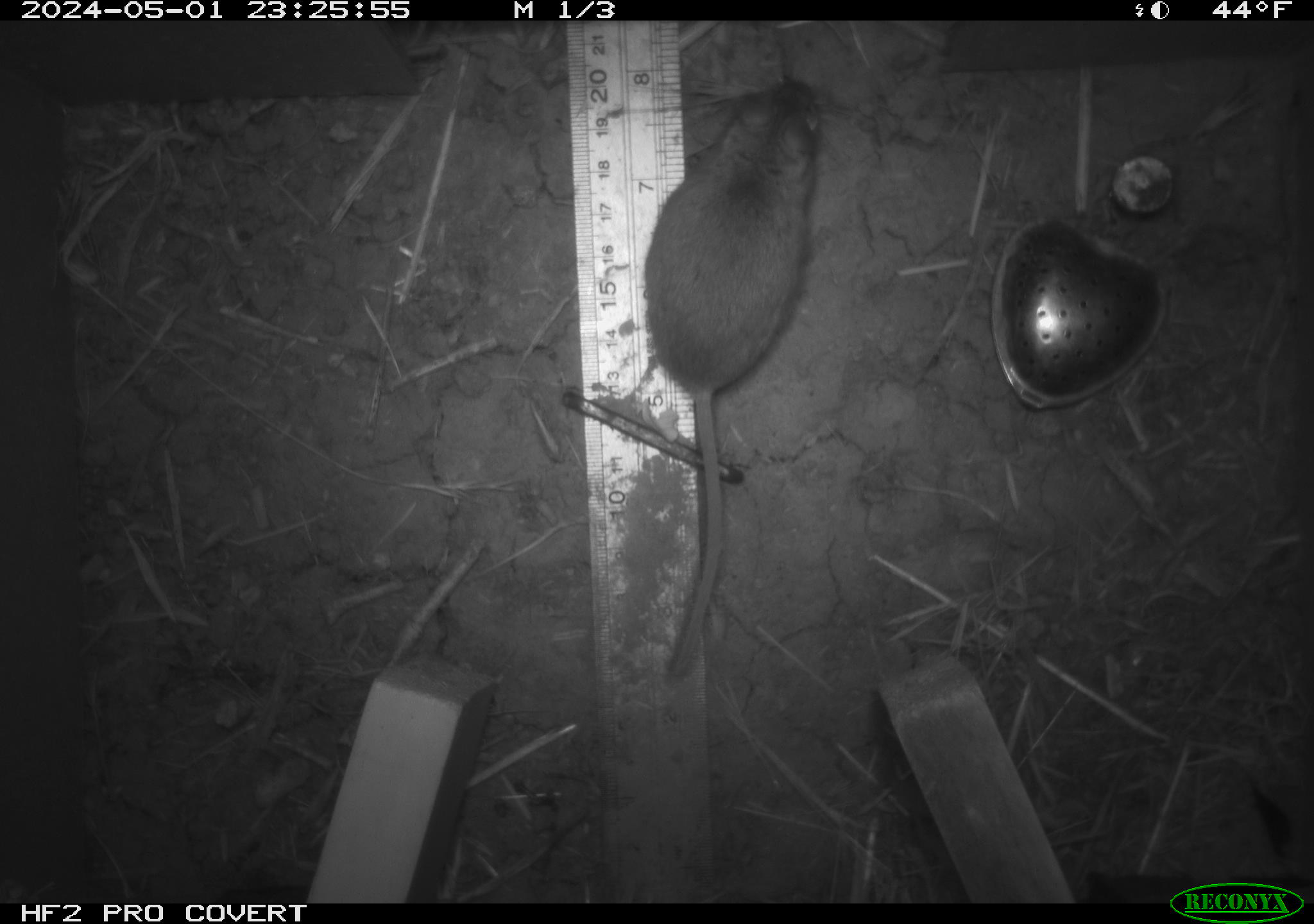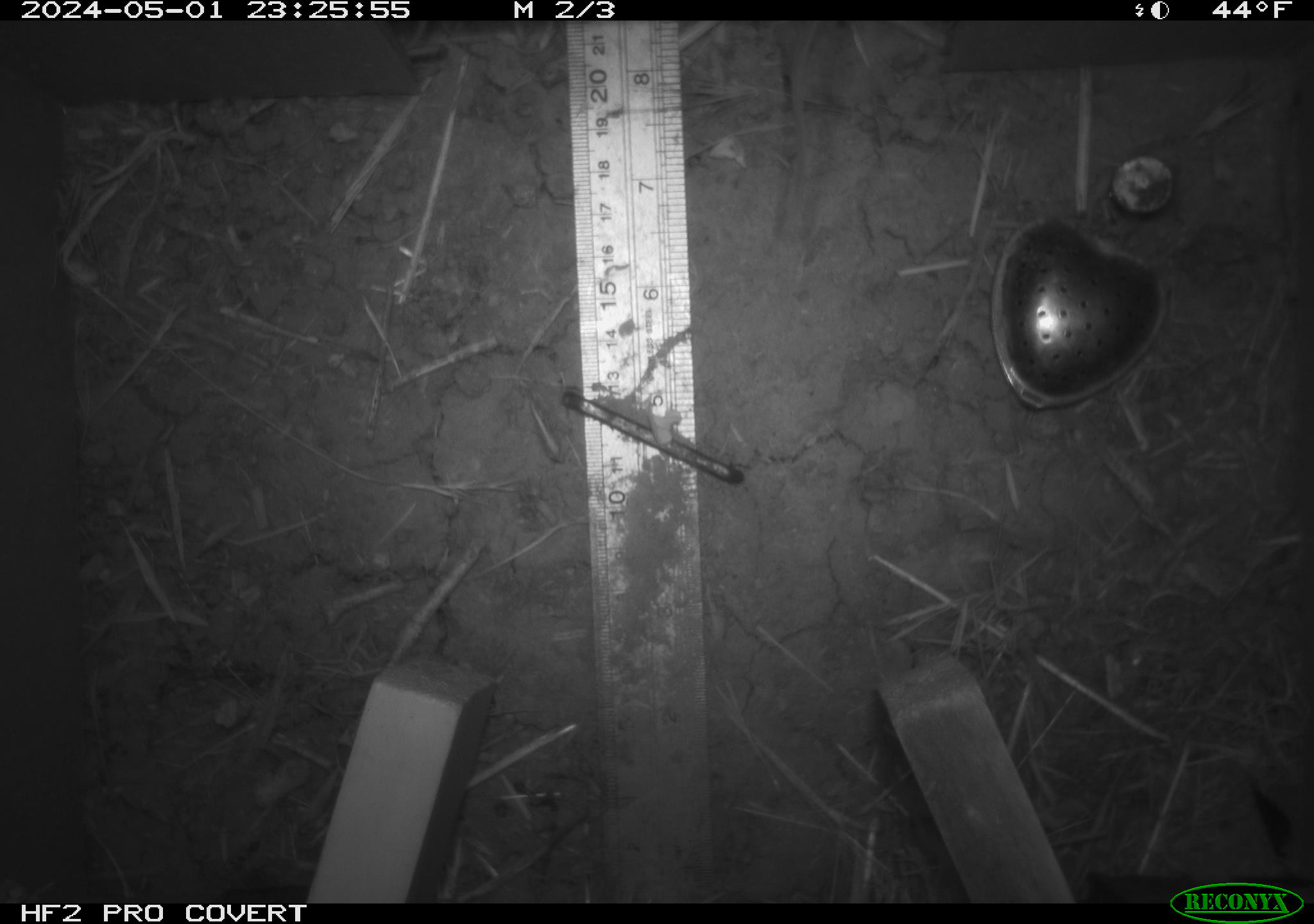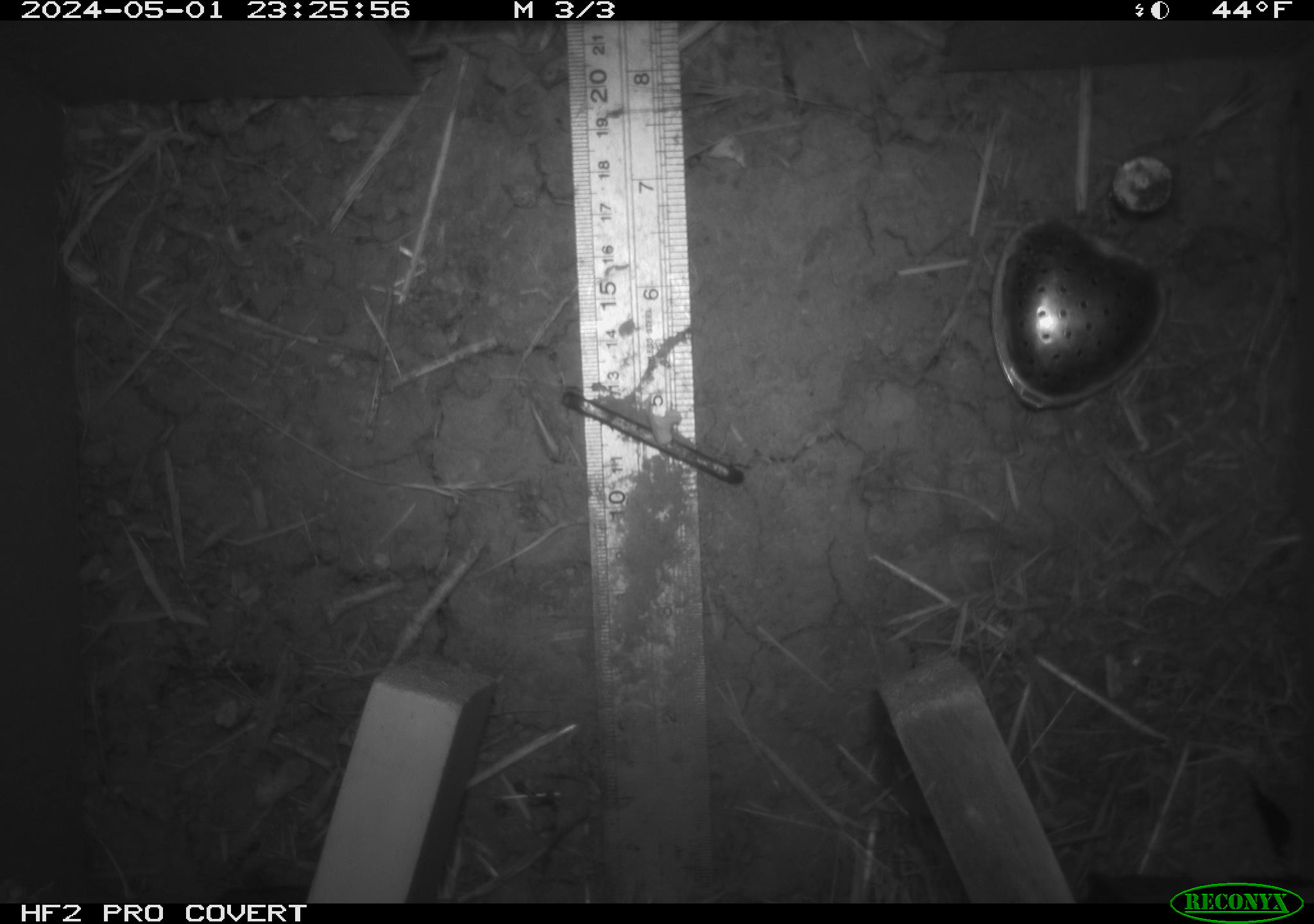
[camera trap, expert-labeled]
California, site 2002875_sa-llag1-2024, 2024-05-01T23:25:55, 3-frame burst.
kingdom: Animalia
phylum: Chordata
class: Mammalia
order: Rodentia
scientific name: Rodentia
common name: mouse species